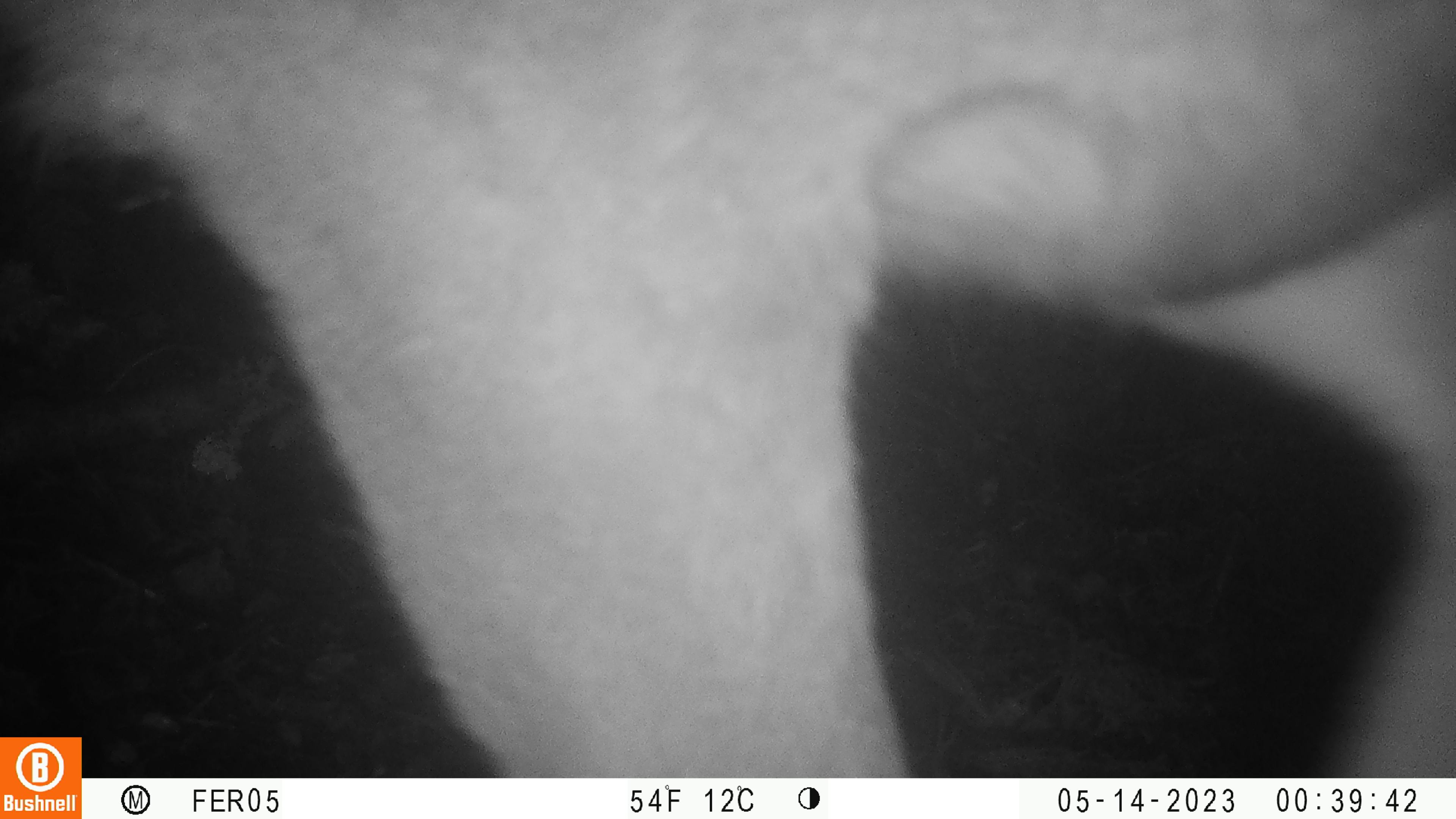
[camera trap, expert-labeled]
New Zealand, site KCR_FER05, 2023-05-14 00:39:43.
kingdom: Animalia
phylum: Chordata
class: Mammalia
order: Artiodactyla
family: Cervidae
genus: Odocoileus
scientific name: Odocoileus virginianus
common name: white-tailed deer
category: white tailed deer